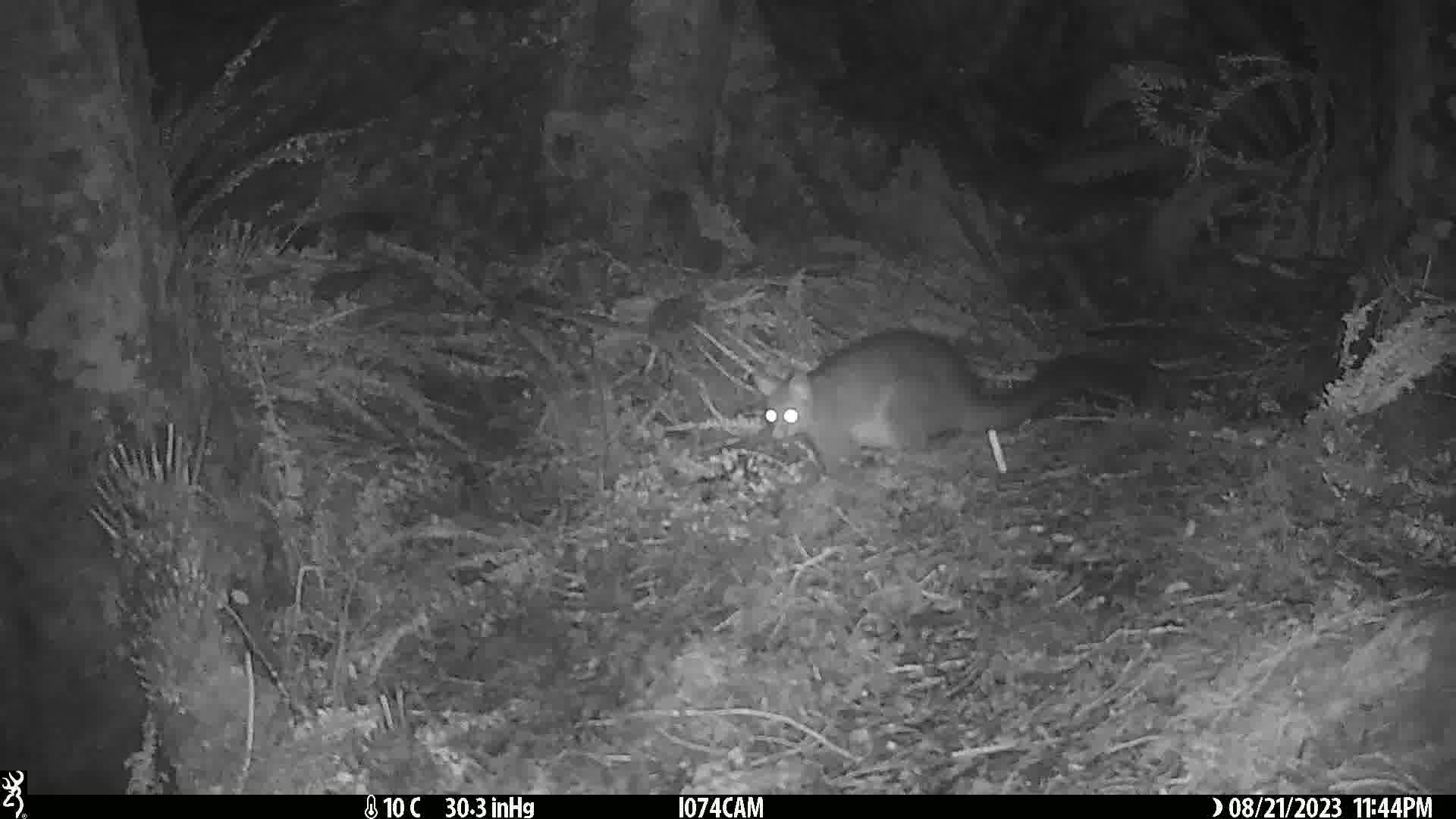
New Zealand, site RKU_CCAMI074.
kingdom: Animalia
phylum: Chordata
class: Mammalia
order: Diprotodontia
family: Phalangeridae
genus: Trichosurus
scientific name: Trichosurus vulpecula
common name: common brushtail possum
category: possum